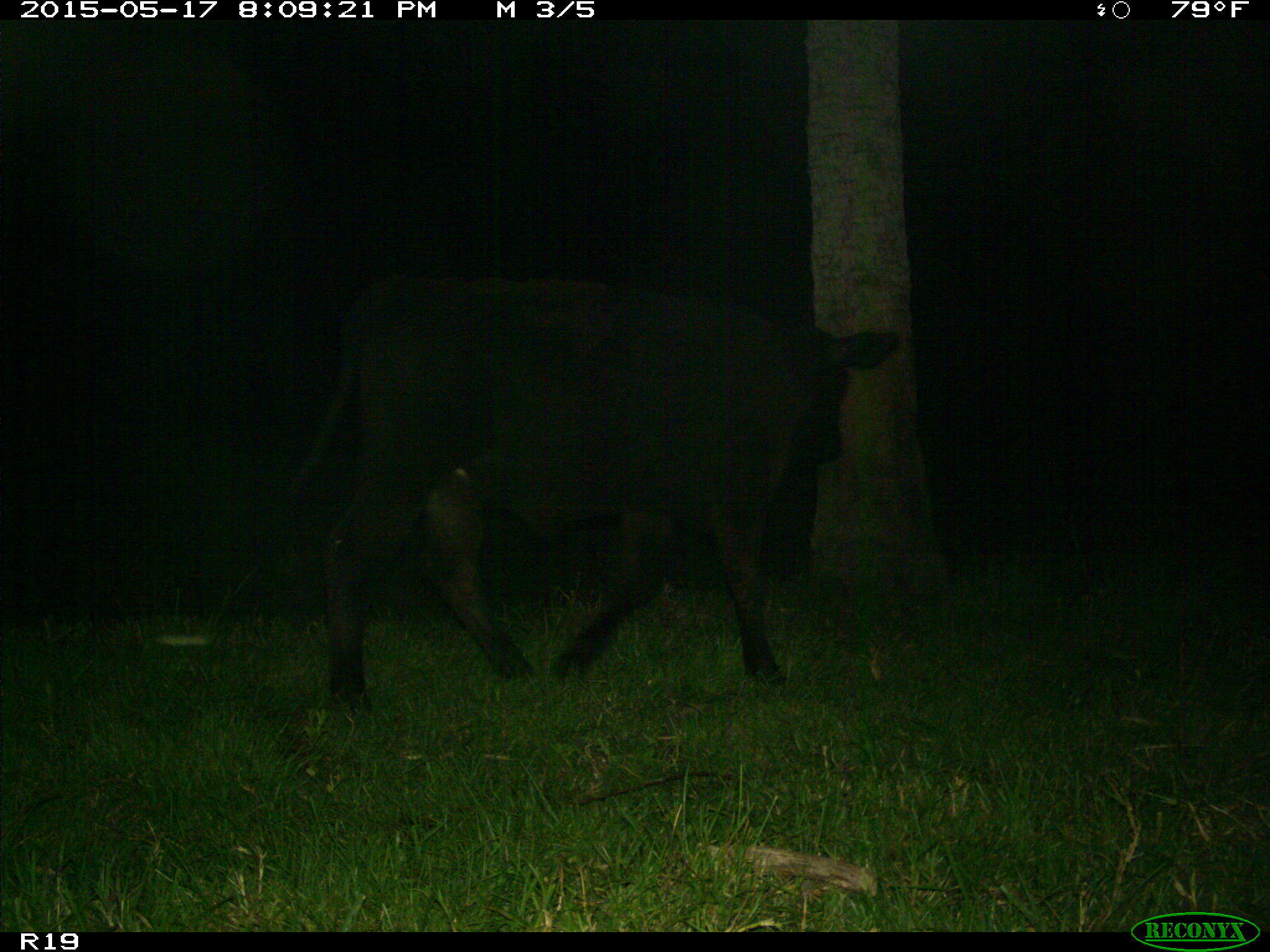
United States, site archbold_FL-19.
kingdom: Animalia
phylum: Chordata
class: Mammalia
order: Artiodactyla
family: Bovidae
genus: Bos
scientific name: Bos taurus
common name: domestic cow